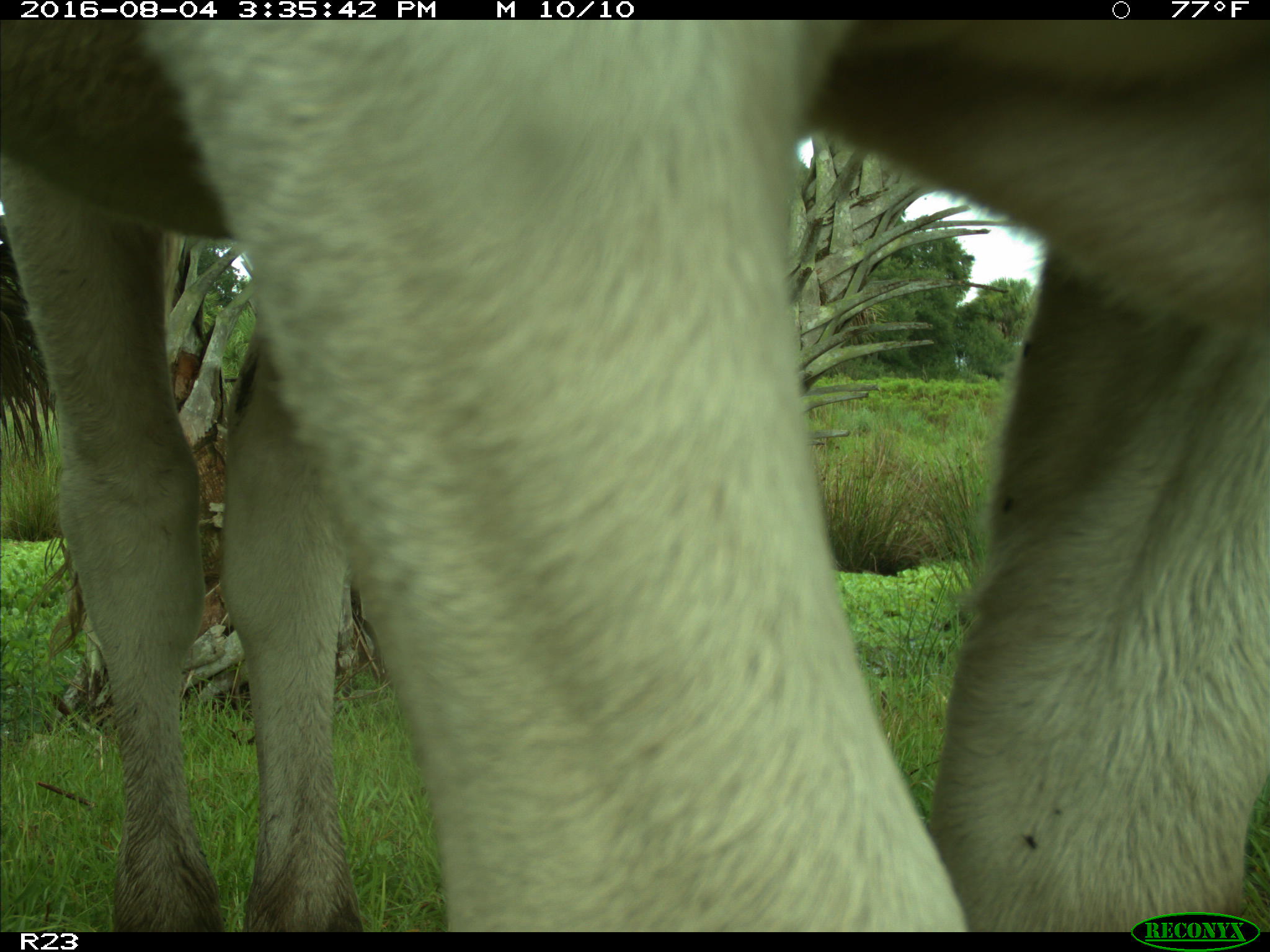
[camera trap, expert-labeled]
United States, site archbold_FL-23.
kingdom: Animalia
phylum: Chordata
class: Mammalia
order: Artiodactyla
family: Bovidae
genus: Bos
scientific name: Bos taurus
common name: domestic cow